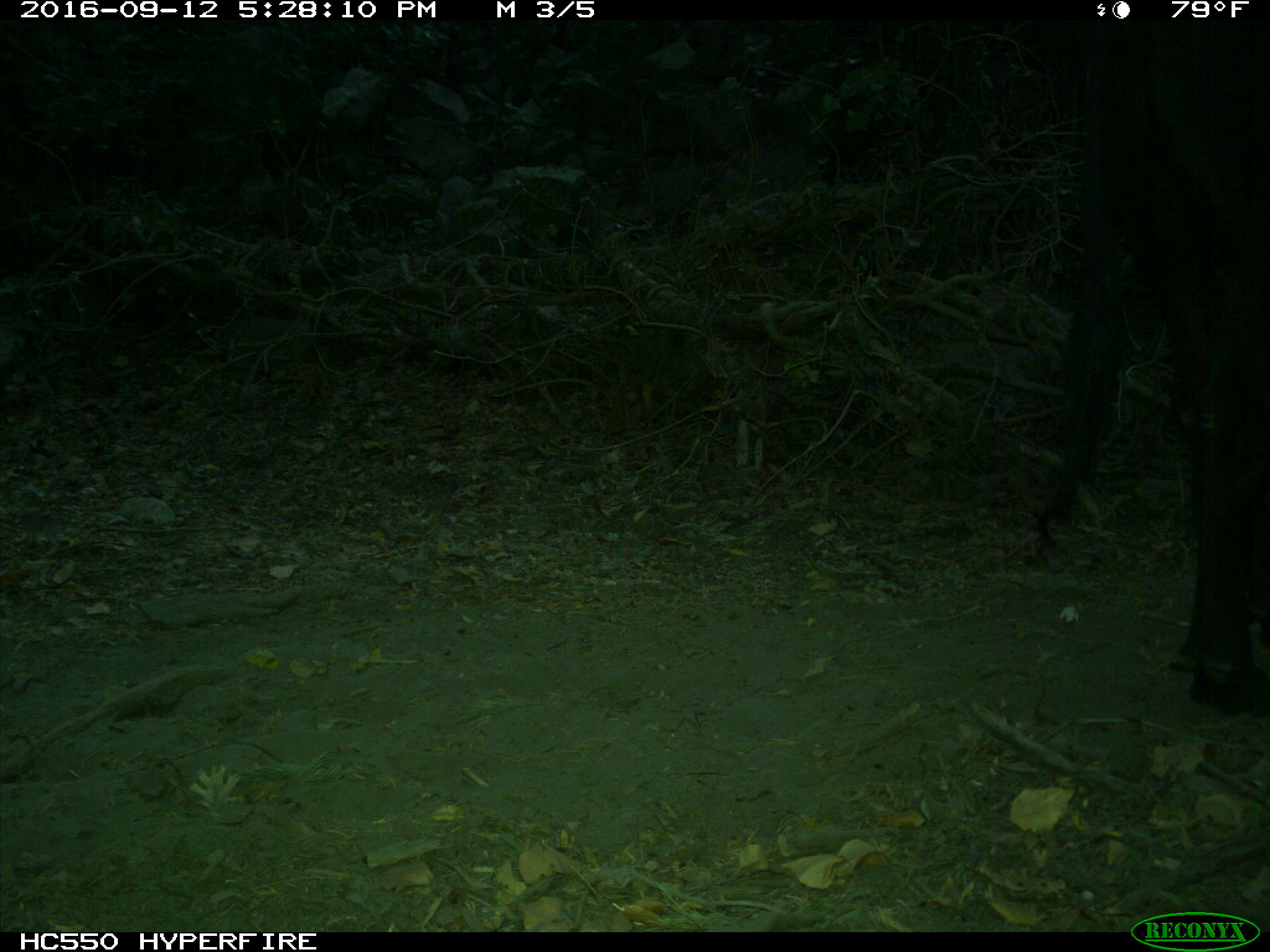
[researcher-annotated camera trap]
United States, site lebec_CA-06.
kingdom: Animalia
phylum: Chordata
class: Mammalia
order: Artiodactyla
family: Bovidae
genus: Bos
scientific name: Bos taurus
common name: domestic cow